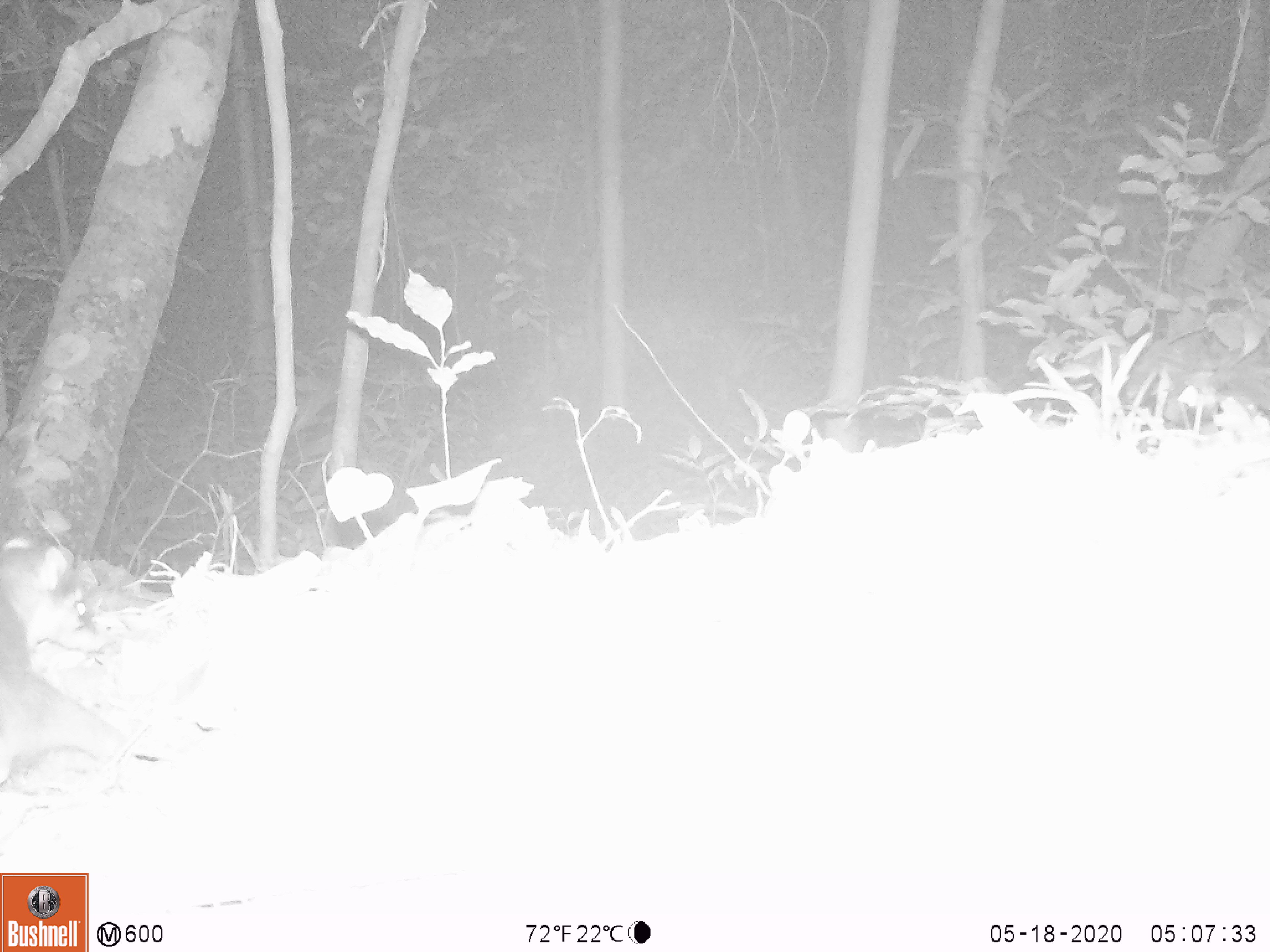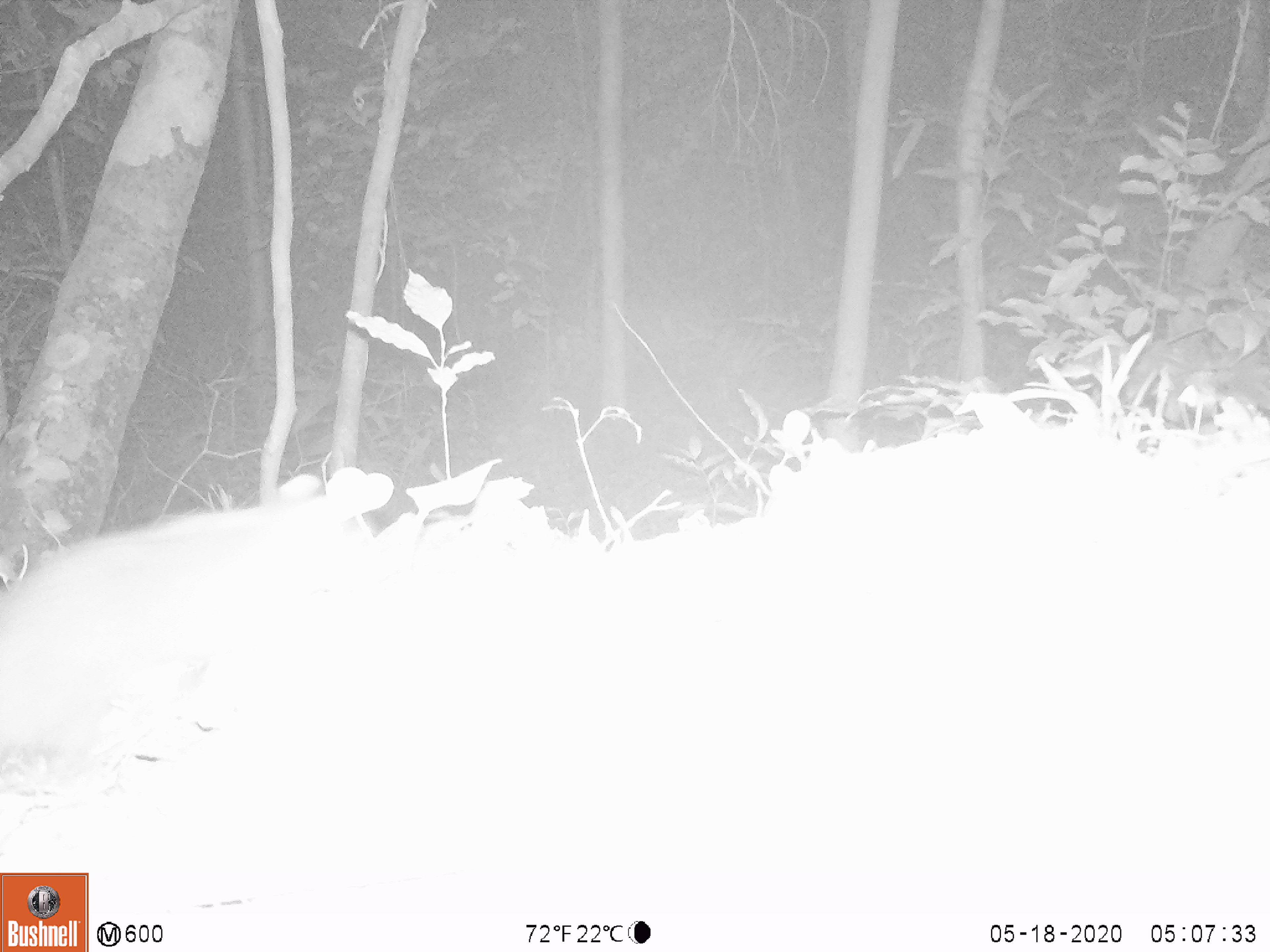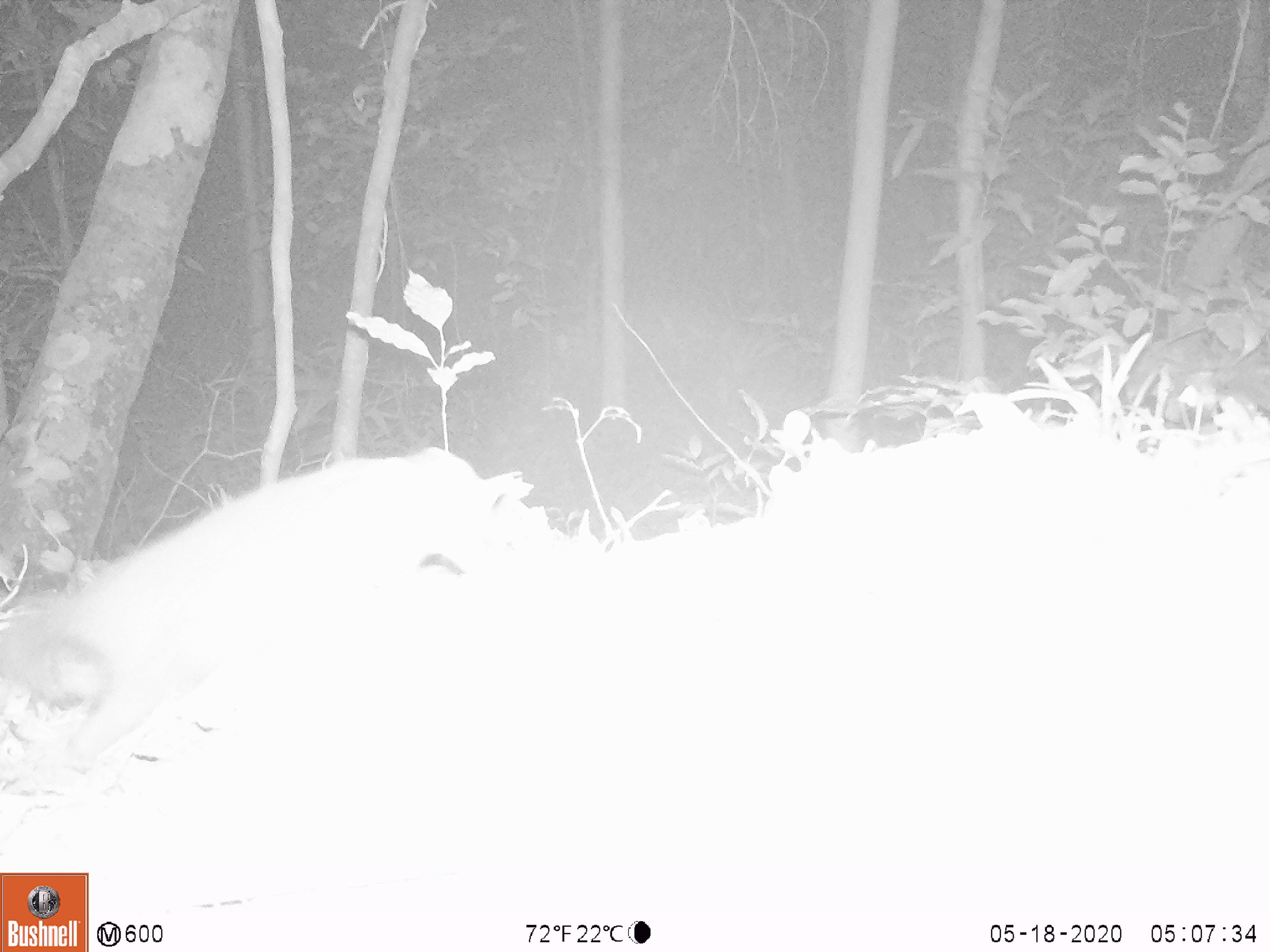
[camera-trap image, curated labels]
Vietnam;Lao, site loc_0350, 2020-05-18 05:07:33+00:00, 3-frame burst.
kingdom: Animalia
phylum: Chordata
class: Mammalia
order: Carnivora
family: Mustelidae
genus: Melogale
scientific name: Melogale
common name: ferret badger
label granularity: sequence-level